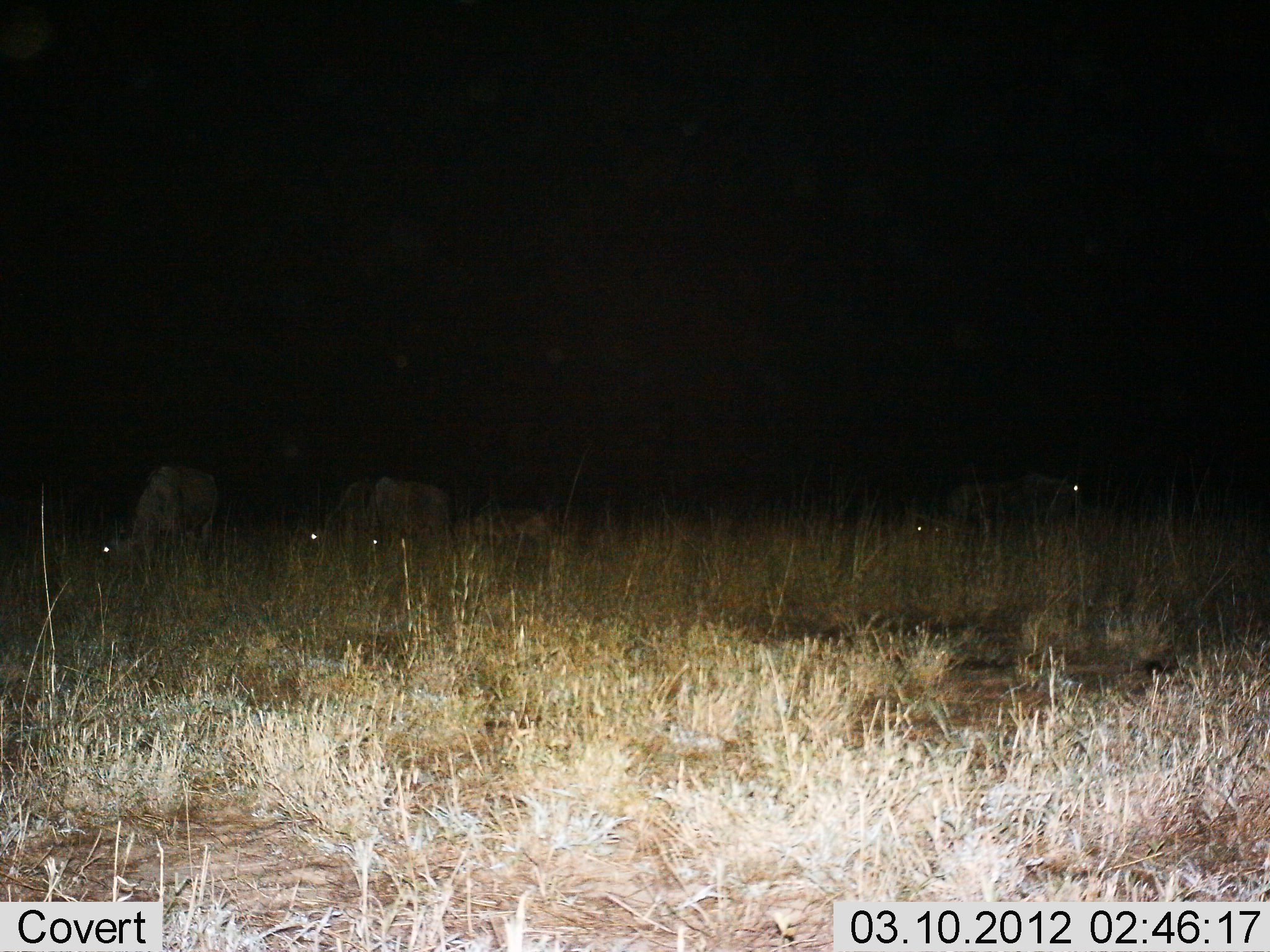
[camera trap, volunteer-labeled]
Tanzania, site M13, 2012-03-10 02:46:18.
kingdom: Animalia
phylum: Chordata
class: Mammalia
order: Artiodactyla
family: Bovidae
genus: Connochaetes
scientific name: Connochaetes taurinus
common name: blue wildebeest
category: wildebeest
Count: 5.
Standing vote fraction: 44%.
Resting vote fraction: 0%.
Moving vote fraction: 0%.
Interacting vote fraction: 0%.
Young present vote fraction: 0%.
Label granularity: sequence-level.